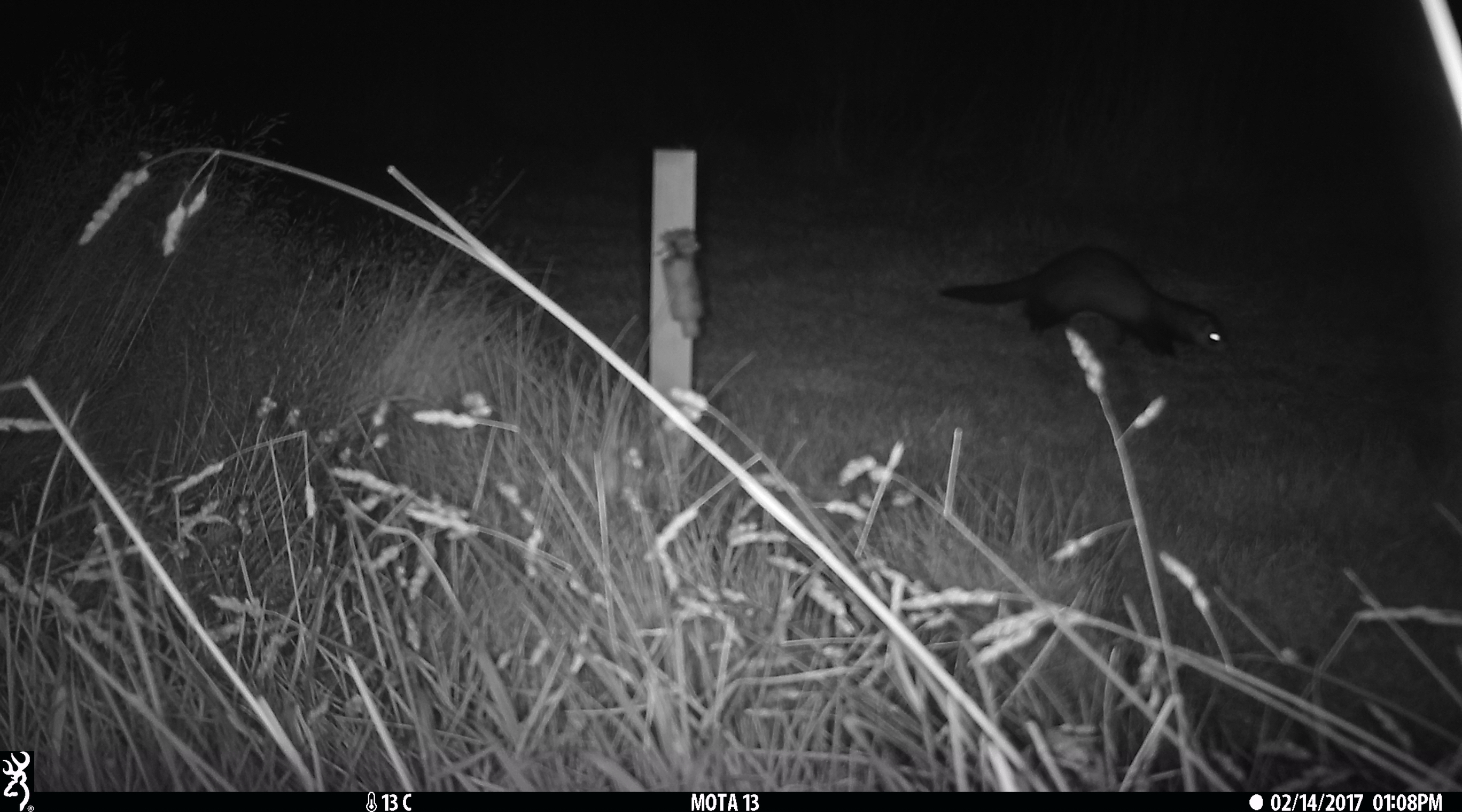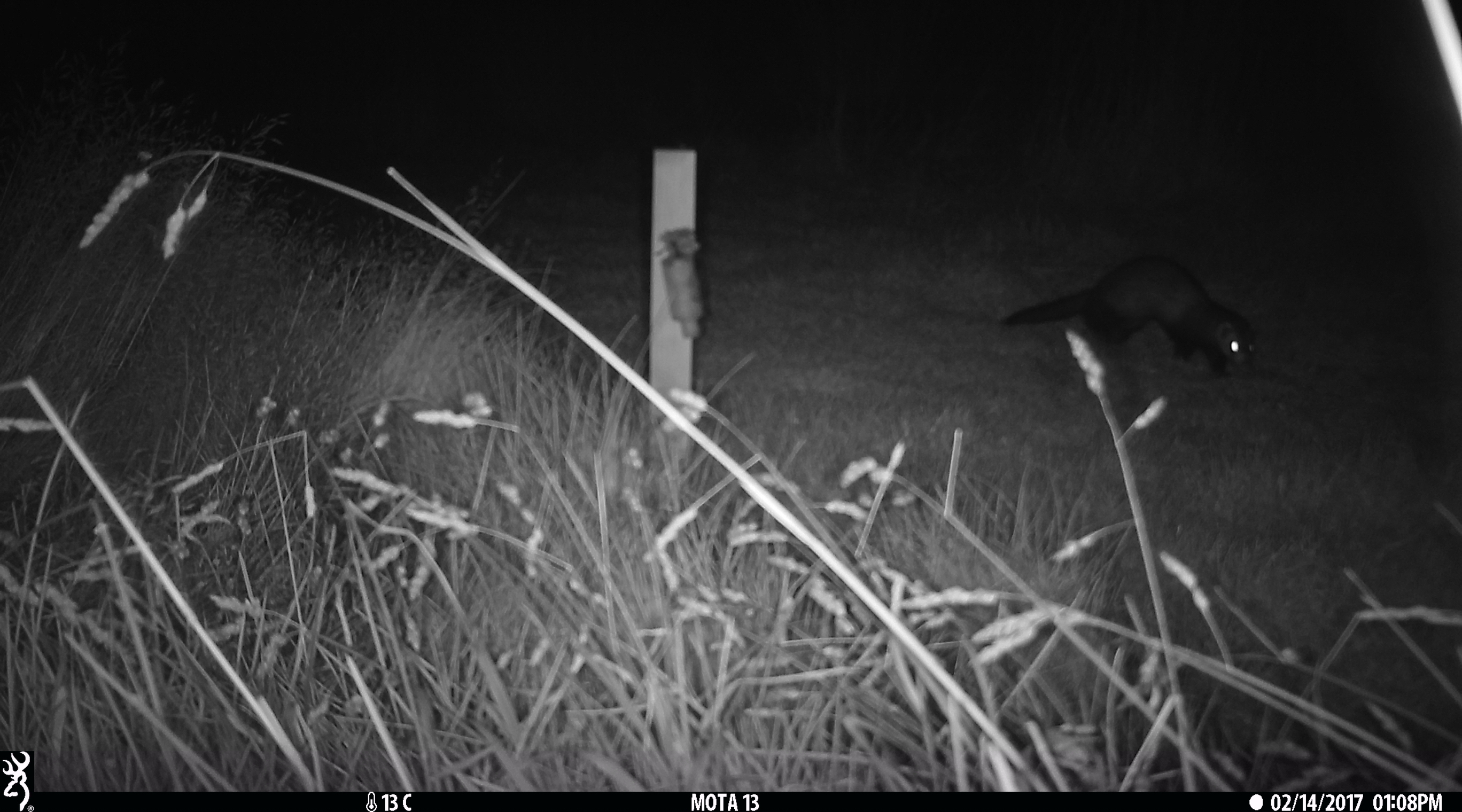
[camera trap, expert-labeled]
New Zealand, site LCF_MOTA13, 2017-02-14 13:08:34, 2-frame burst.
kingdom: Animalia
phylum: Chordata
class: Mammalia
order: Carnivora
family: Mustelidae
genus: Mustela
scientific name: Mustela furo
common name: ferret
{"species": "ferret (Mustela furo)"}